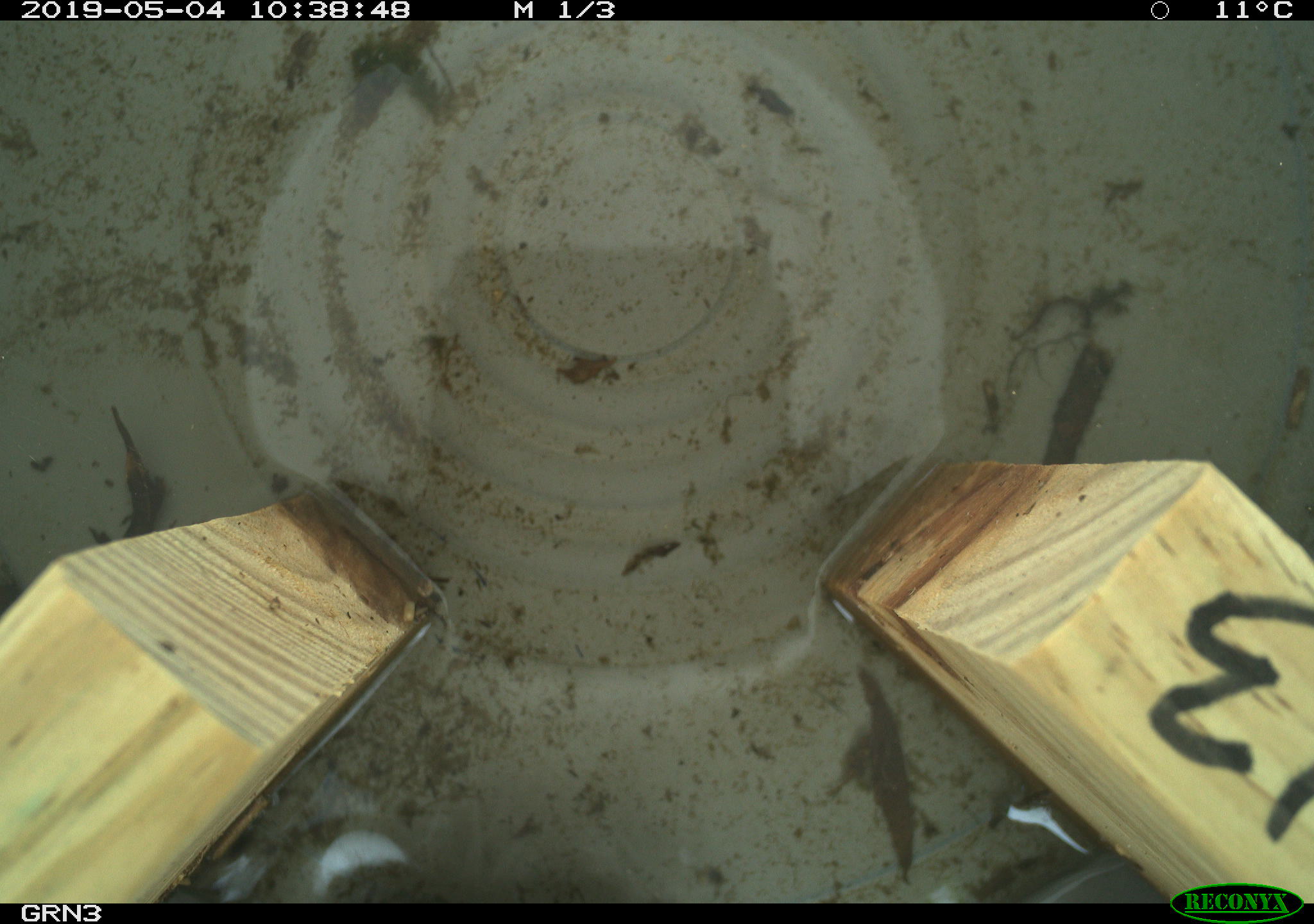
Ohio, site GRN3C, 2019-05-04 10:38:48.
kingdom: Animalia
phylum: Chordata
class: Mammalia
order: Rodentia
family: Cricetidae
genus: Microtus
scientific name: Microtus pennsylvanicus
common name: meadow vole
Meadow vole (Microtus pennsylvanicus).